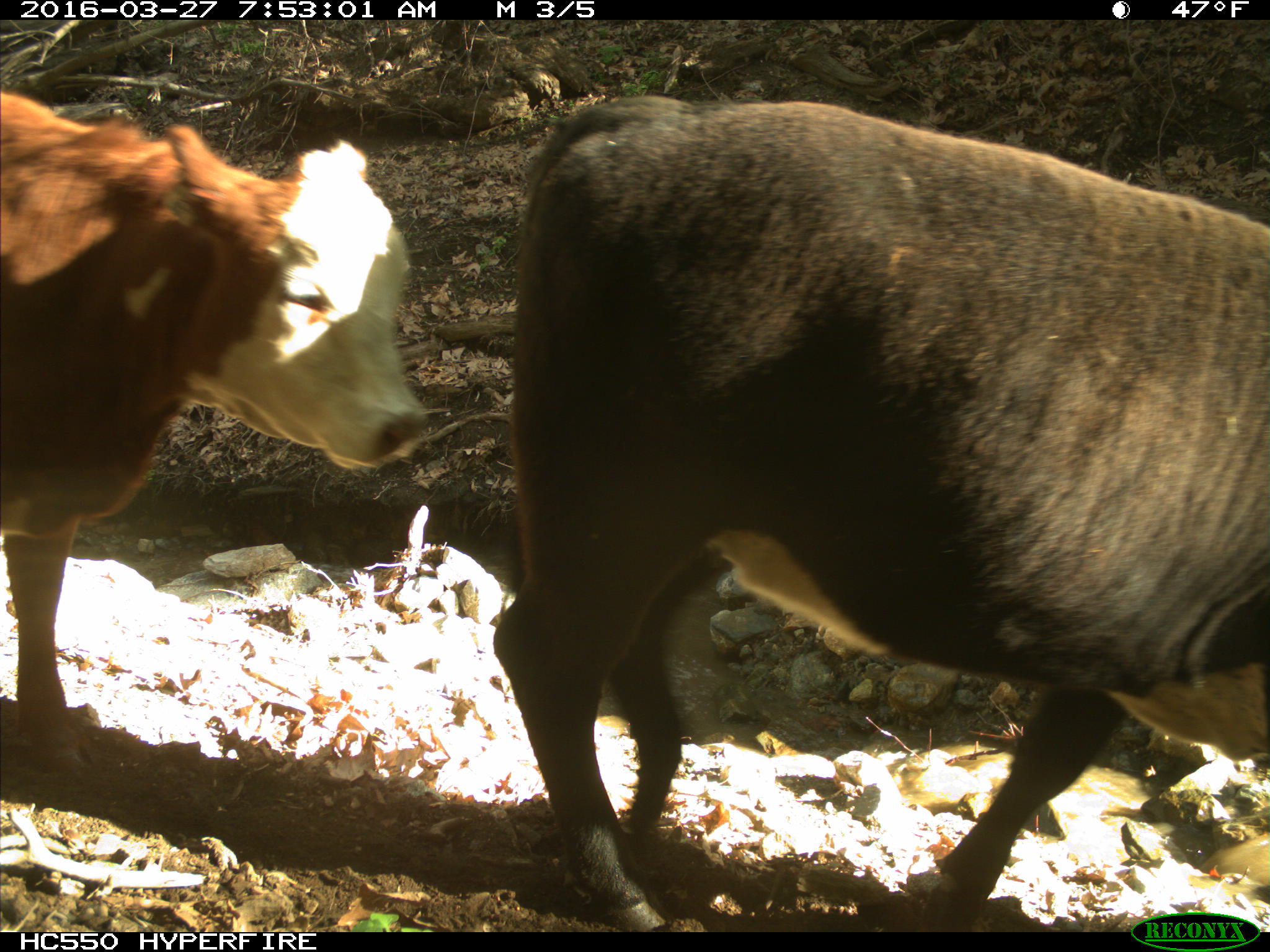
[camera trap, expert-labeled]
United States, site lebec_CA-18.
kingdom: Animalia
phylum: Chordata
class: Mammalia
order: Artiodactyla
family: Bovidae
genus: Bos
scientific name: Bos taurus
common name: domestic cow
Bos taurus (domestic cow).